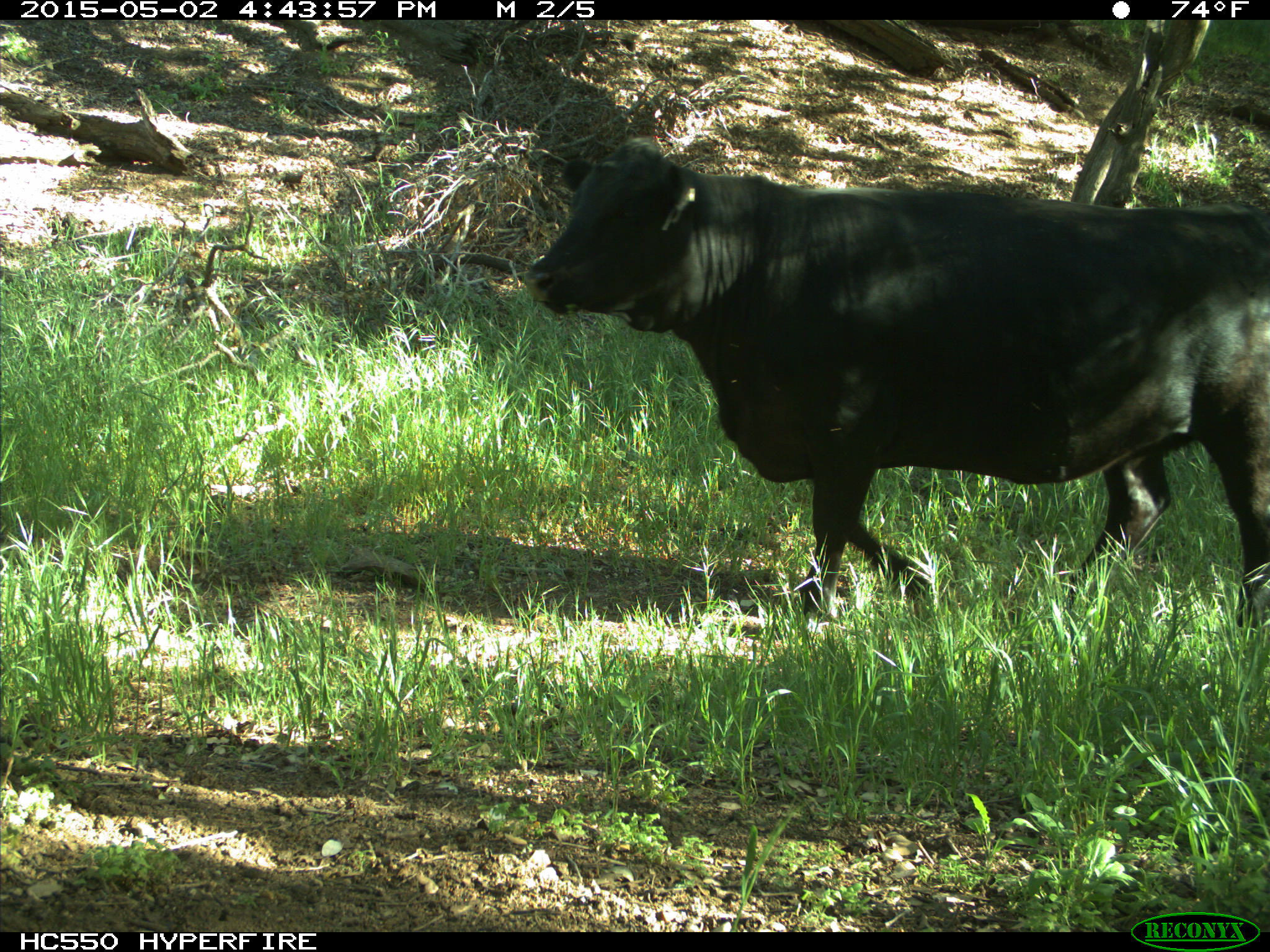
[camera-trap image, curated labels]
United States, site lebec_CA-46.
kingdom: Animalia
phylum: Chordata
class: Mammalia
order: Artiodactyla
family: Bovidae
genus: Bos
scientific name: Bos taurus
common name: domestic cow